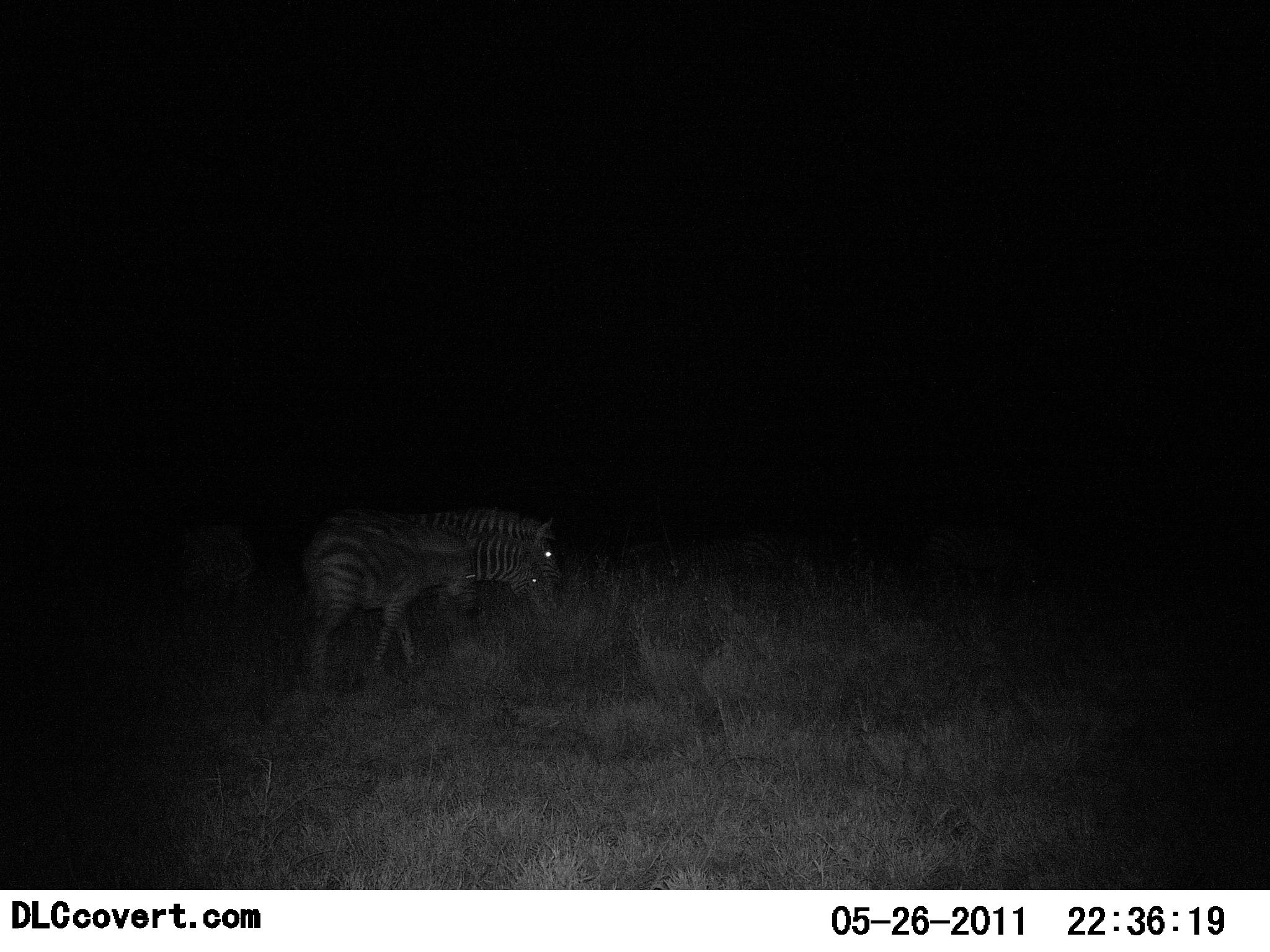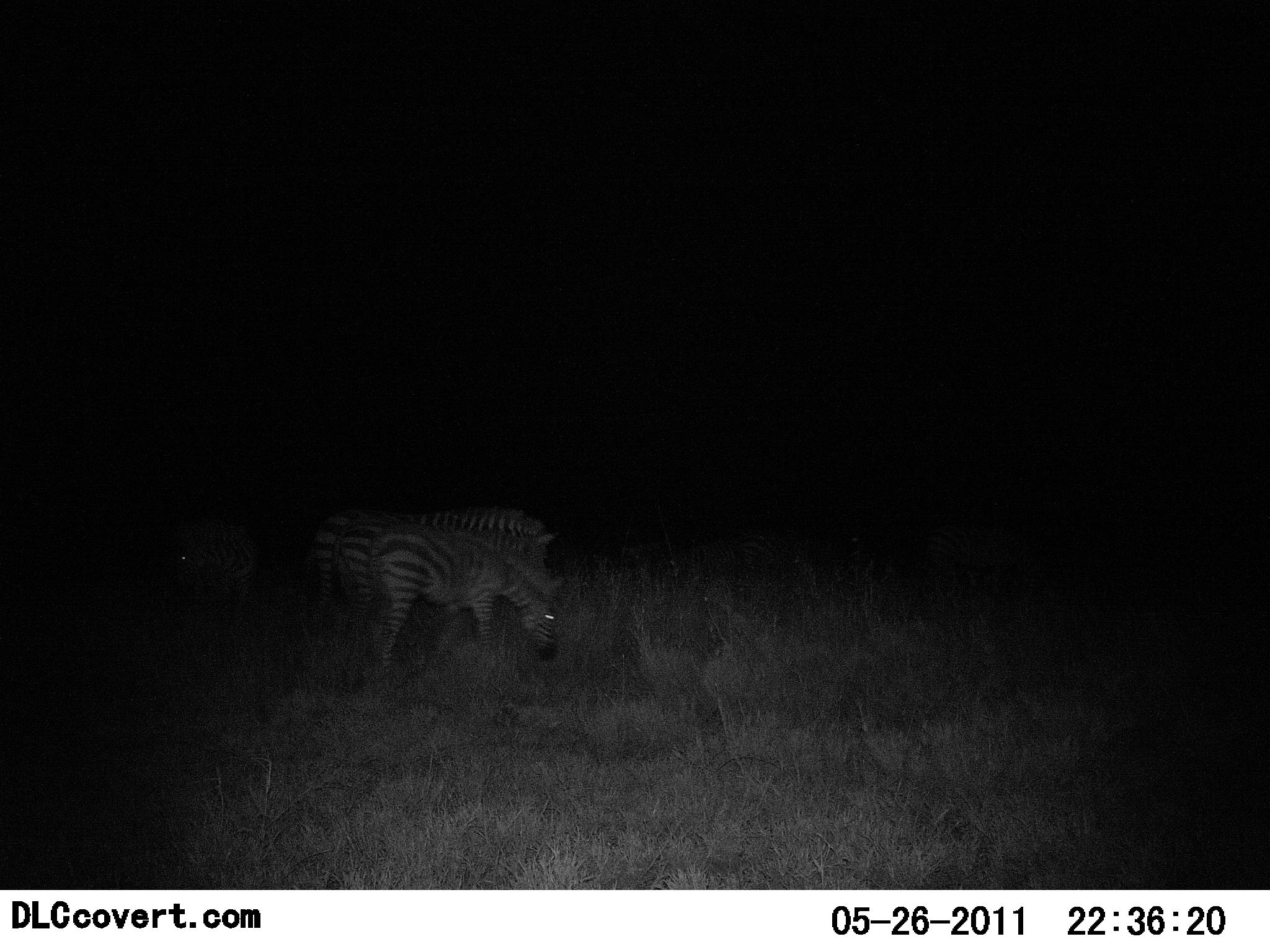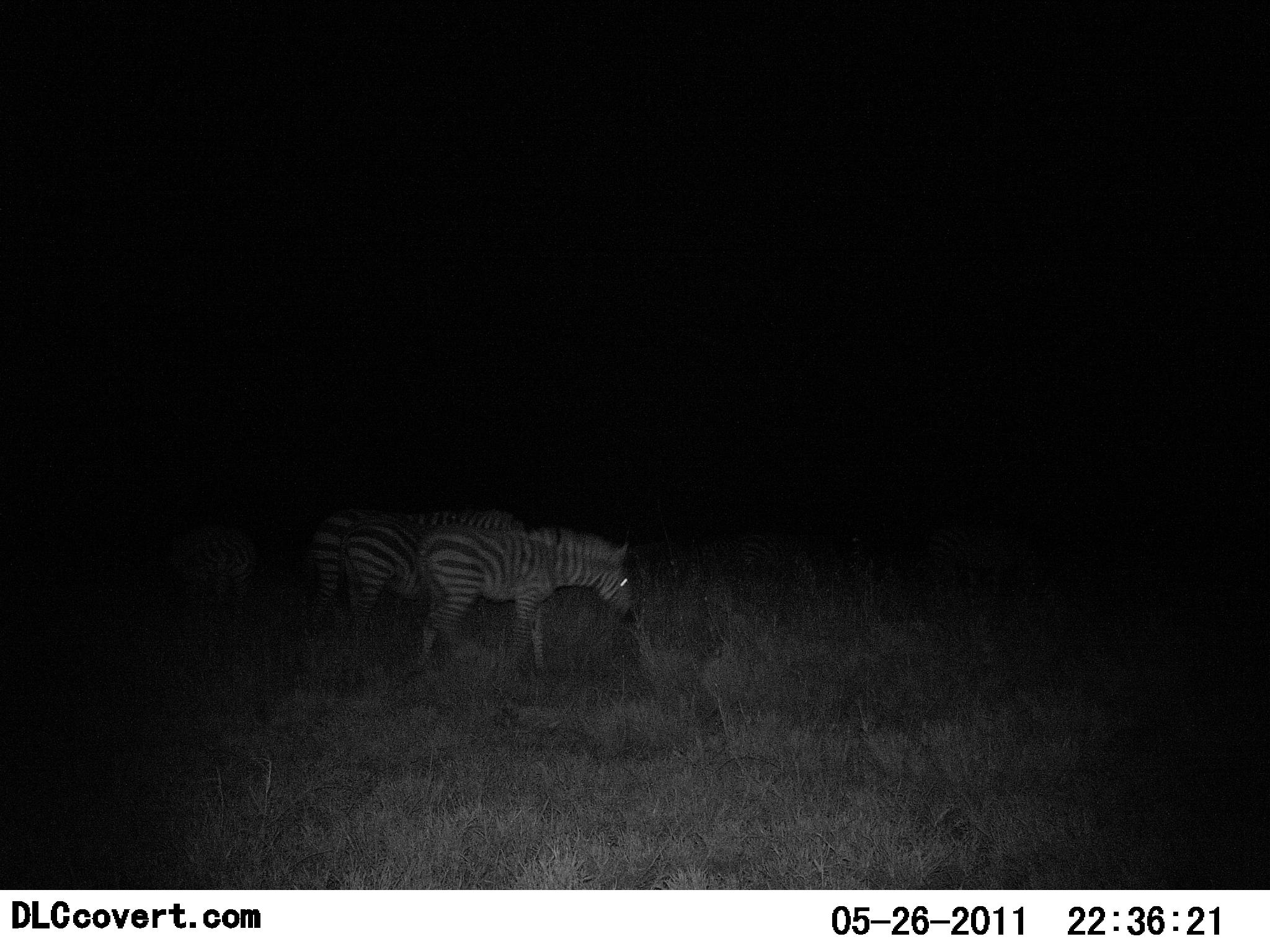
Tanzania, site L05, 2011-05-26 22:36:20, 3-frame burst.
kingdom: Animalia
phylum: Chordata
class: Mammalia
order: Perissodactyla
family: Equidae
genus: Equus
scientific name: Equus quagga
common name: plains zebra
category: zebra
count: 4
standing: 40%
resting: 0%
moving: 40%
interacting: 0%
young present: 20%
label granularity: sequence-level